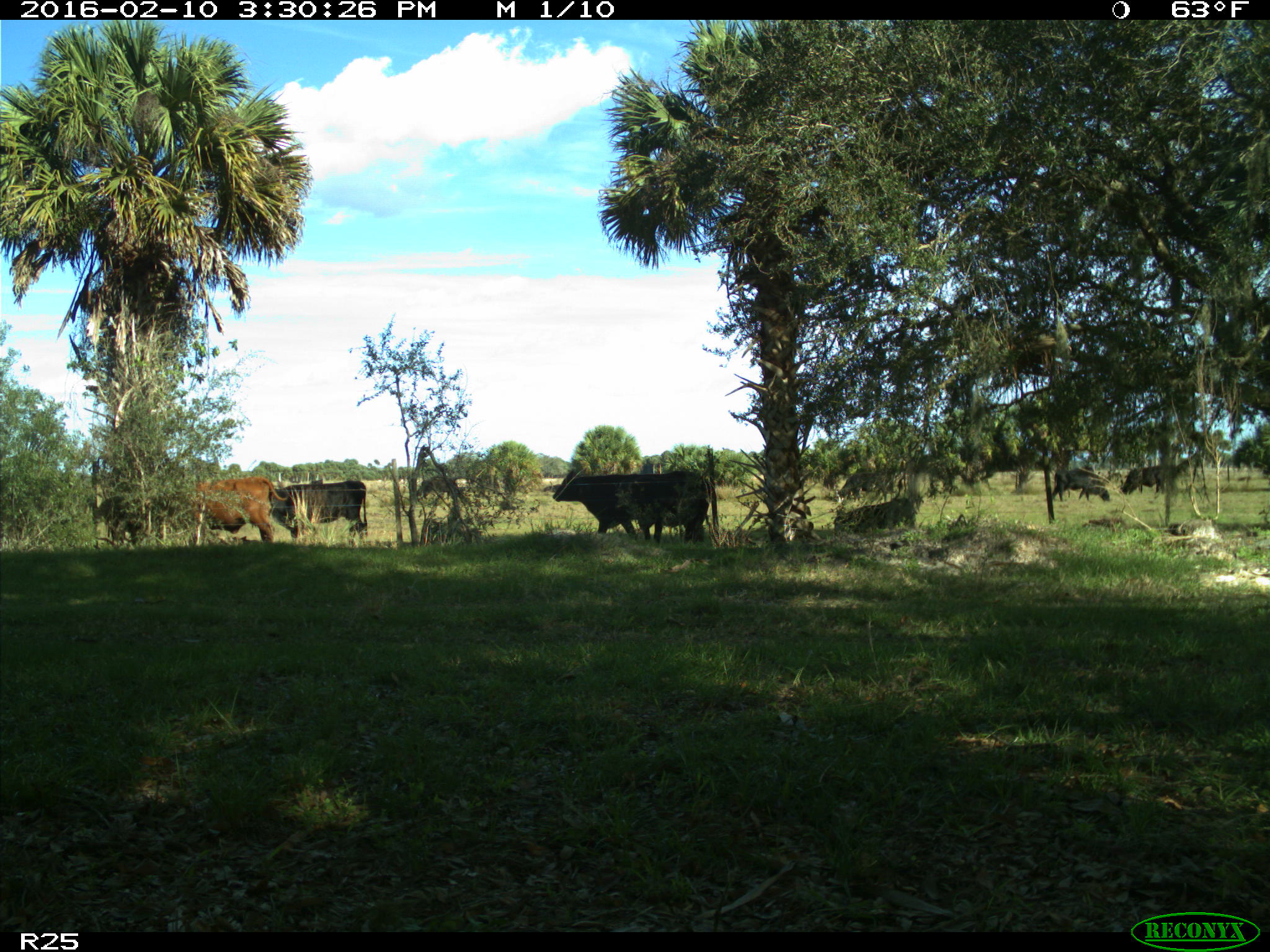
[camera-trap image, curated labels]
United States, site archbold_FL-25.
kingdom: Animalia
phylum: Chordata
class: Mammalia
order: Artiodactyla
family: Bovidae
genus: Bos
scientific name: Bos taurus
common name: domestic cow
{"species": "Bos taurus (domestic cow)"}